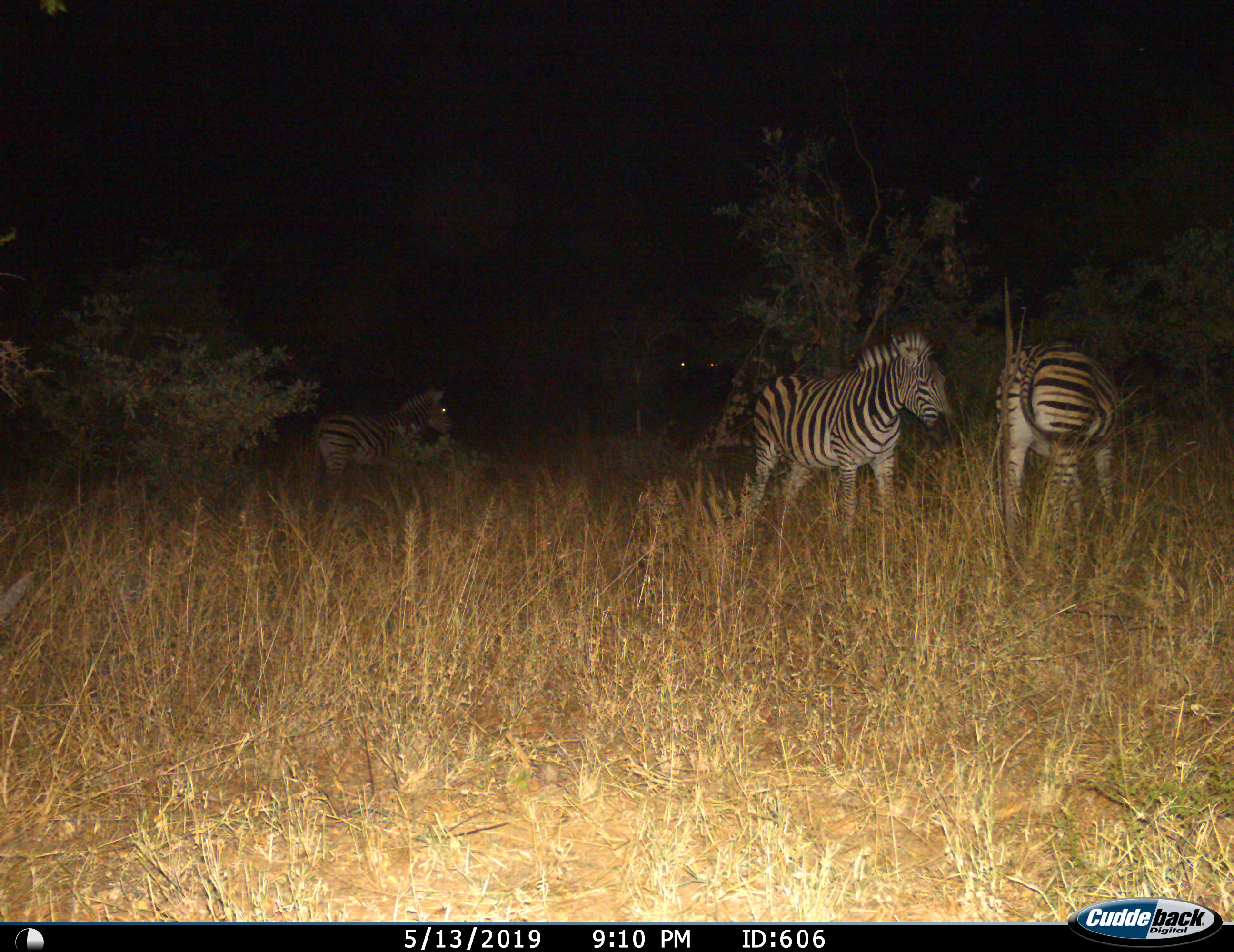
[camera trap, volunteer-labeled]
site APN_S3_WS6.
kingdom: Animalia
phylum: Chordata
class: Mammalia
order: Perissodactyla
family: Equidae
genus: Equus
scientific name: Equus quagga burchellii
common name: burchell's zebra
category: zebraburchells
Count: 3.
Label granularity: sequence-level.